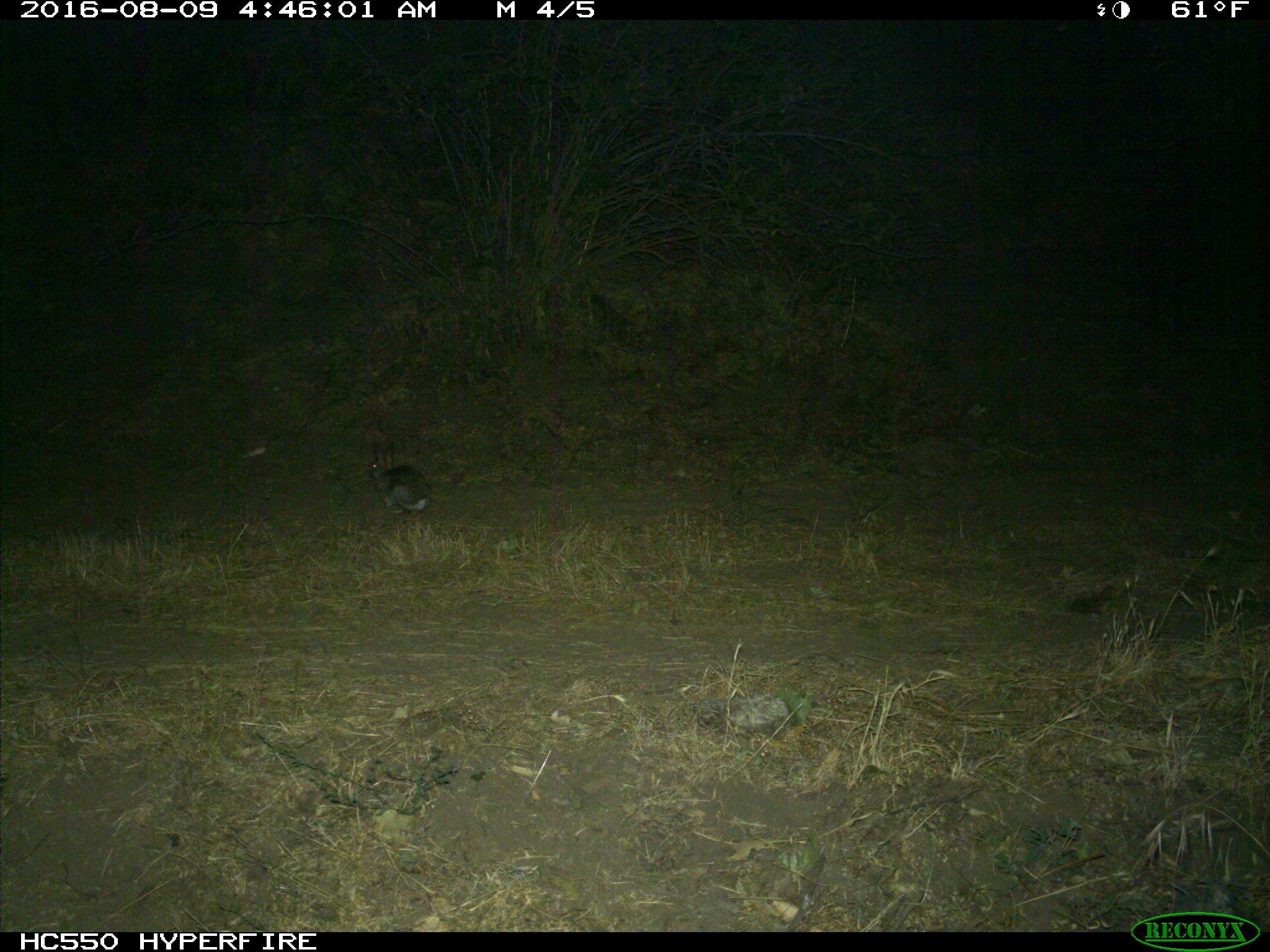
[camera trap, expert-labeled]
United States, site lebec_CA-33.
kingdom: Animalia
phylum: Chordata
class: Mammalia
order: Lagomorpha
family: Leporidae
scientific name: Leporidae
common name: rabbits and hares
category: unidentified rabbit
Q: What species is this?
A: Unidentified rabbit (rabbits and hares) (Leporidae).